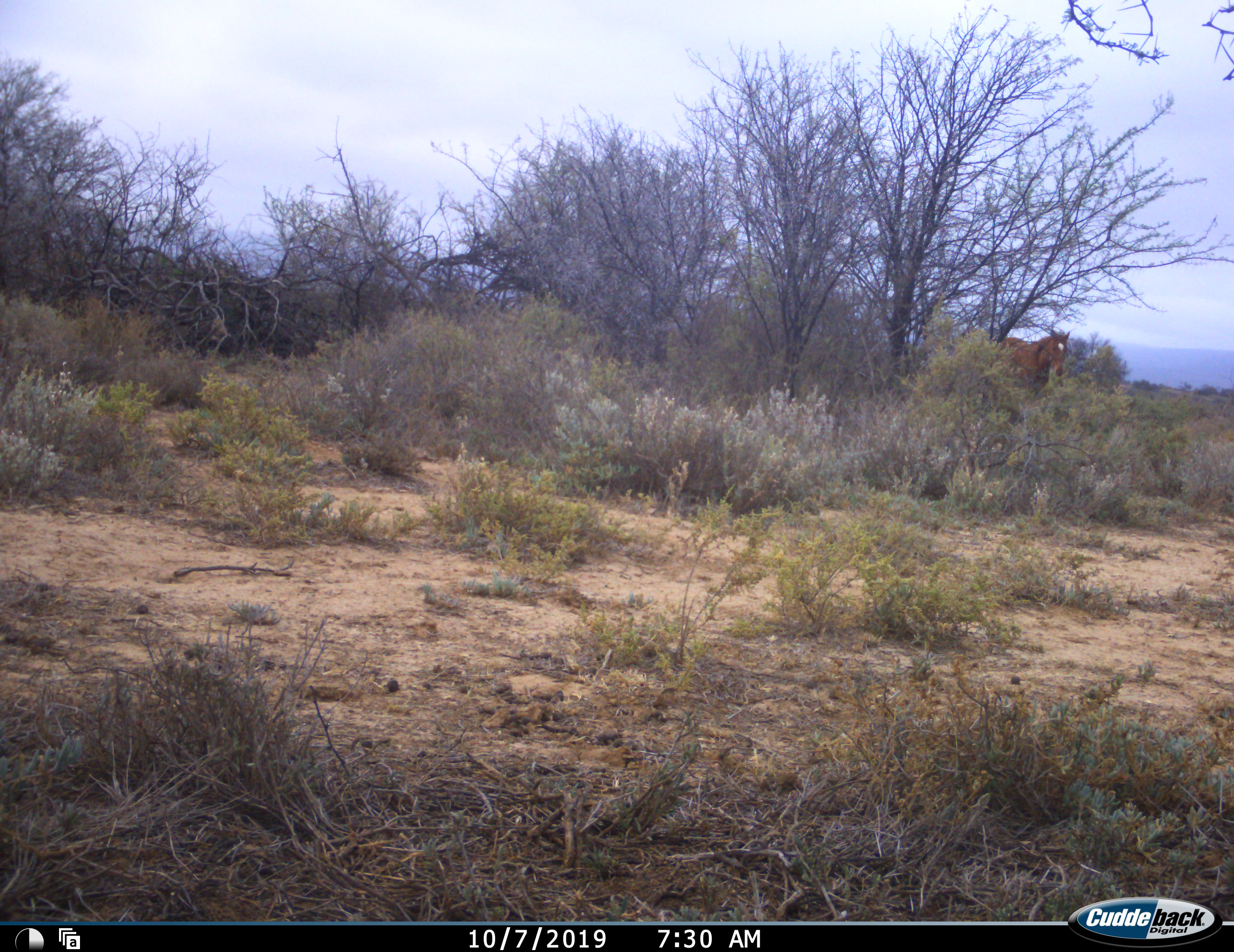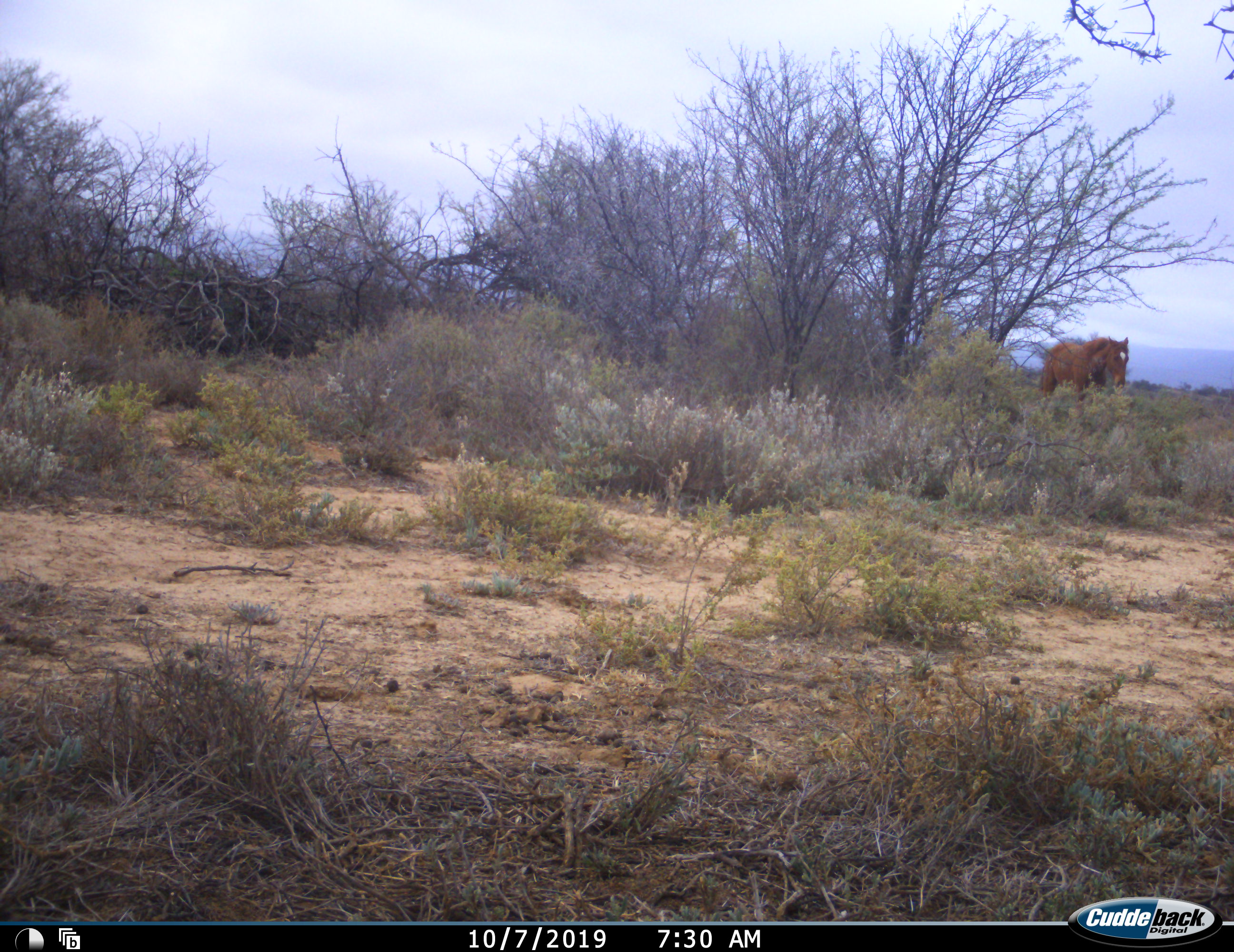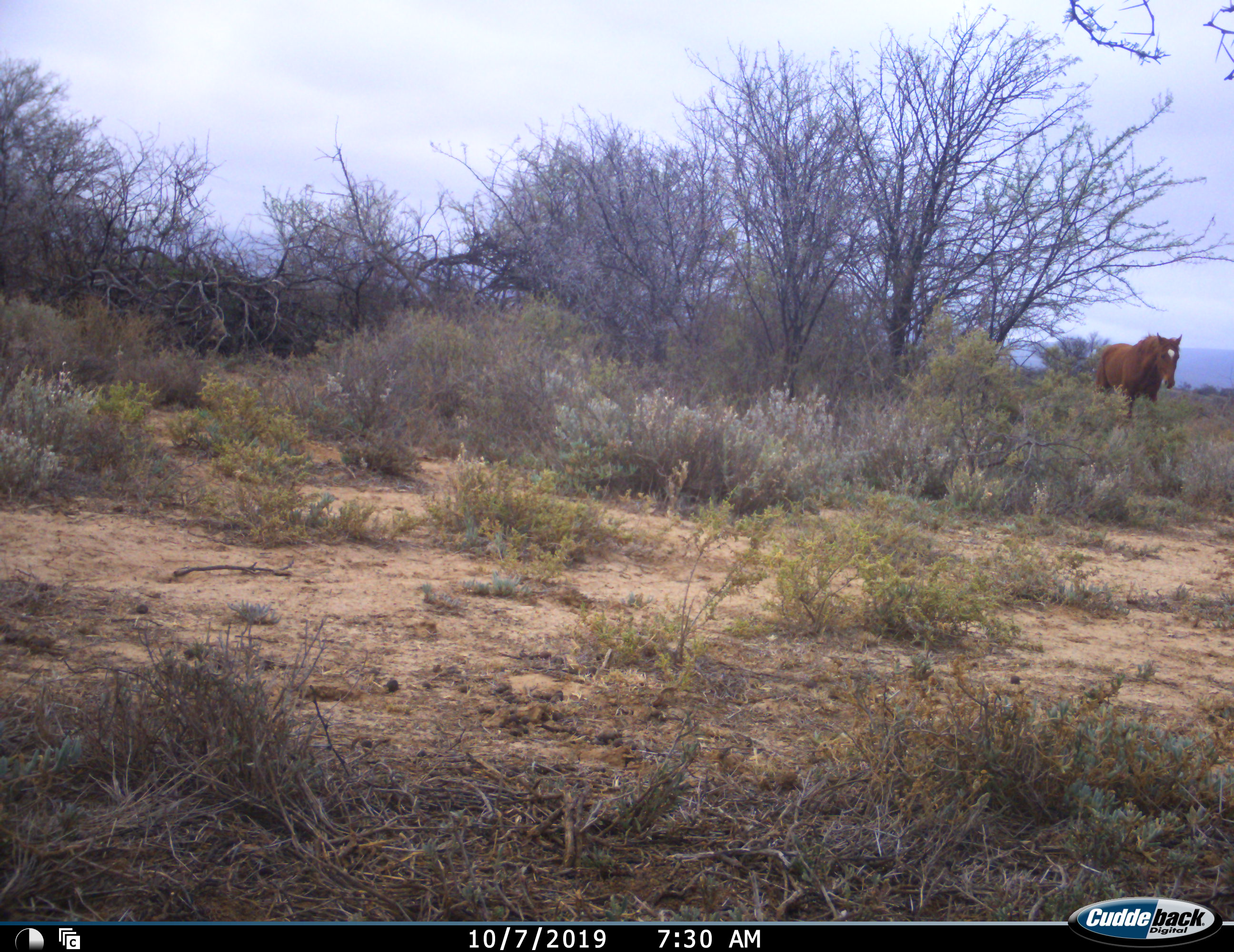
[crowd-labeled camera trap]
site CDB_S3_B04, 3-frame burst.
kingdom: Animalia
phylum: Chordata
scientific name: Vertebrata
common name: domestic animal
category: domesticanimal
Domesticanimal (domestic animal) (Vertebrata), count 1. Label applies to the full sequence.